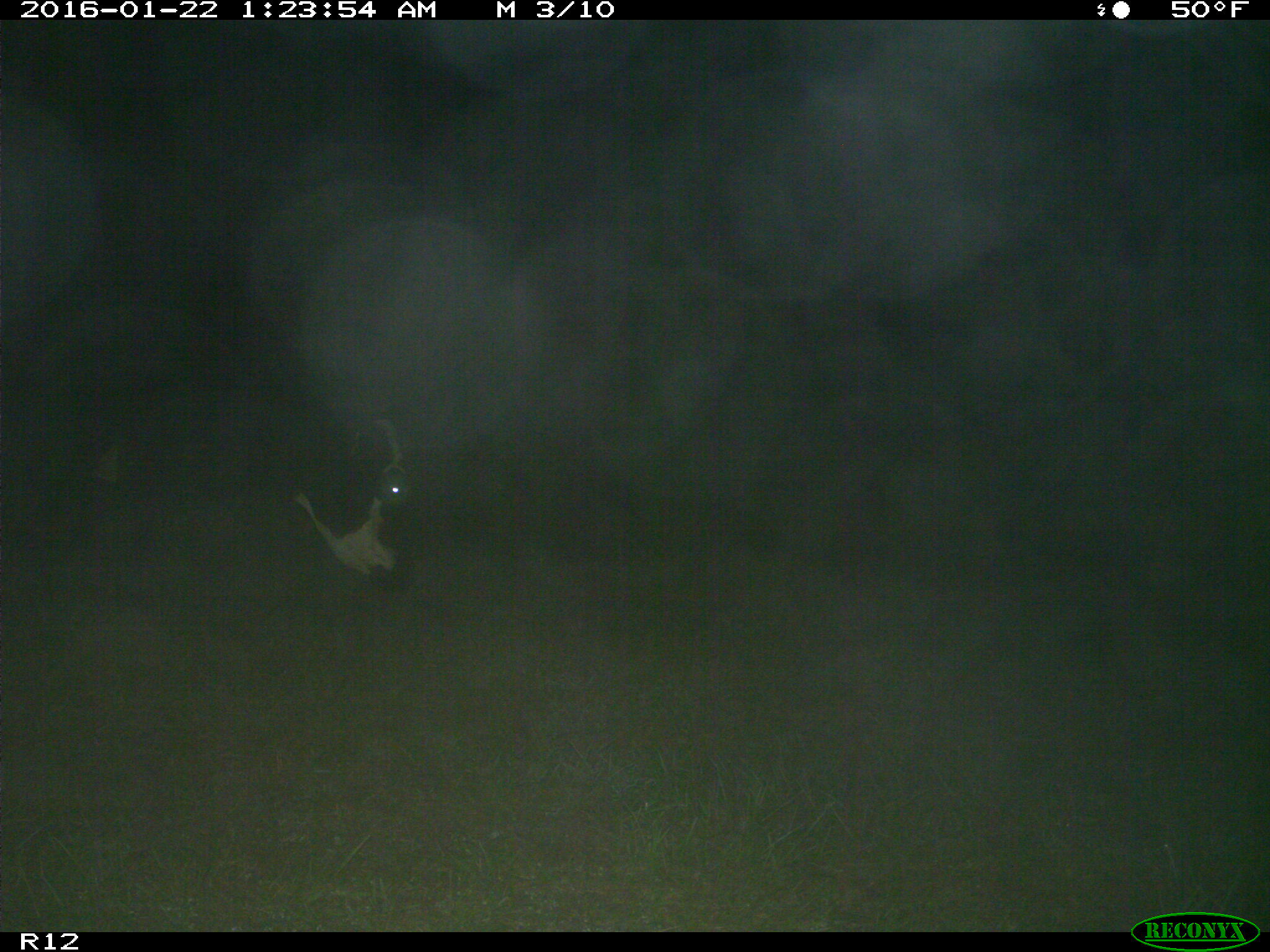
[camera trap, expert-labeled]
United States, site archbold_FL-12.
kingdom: Animalia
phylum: Chordata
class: Mammalia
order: Artiodactyla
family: Bovidae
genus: Bos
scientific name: Bos taurus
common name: domestic cow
Bos taurus (domestic cow).